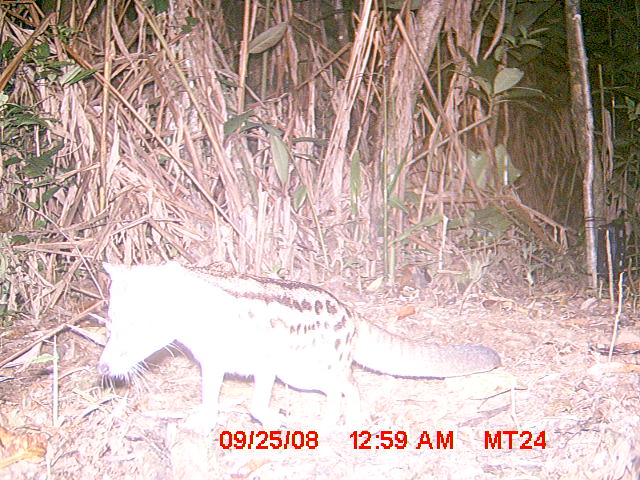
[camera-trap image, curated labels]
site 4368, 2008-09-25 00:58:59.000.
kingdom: Animalia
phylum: Chordata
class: Mammalia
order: Carnivora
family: Eupleridae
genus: Fossa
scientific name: Fossa fossana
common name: fanaloka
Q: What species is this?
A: Fossa fossana (fanaloka).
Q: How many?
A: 1.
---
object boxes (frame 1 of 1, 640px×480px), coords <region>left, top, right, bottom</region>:
fossa fossana: <region>95, 257, 500, 433</region>